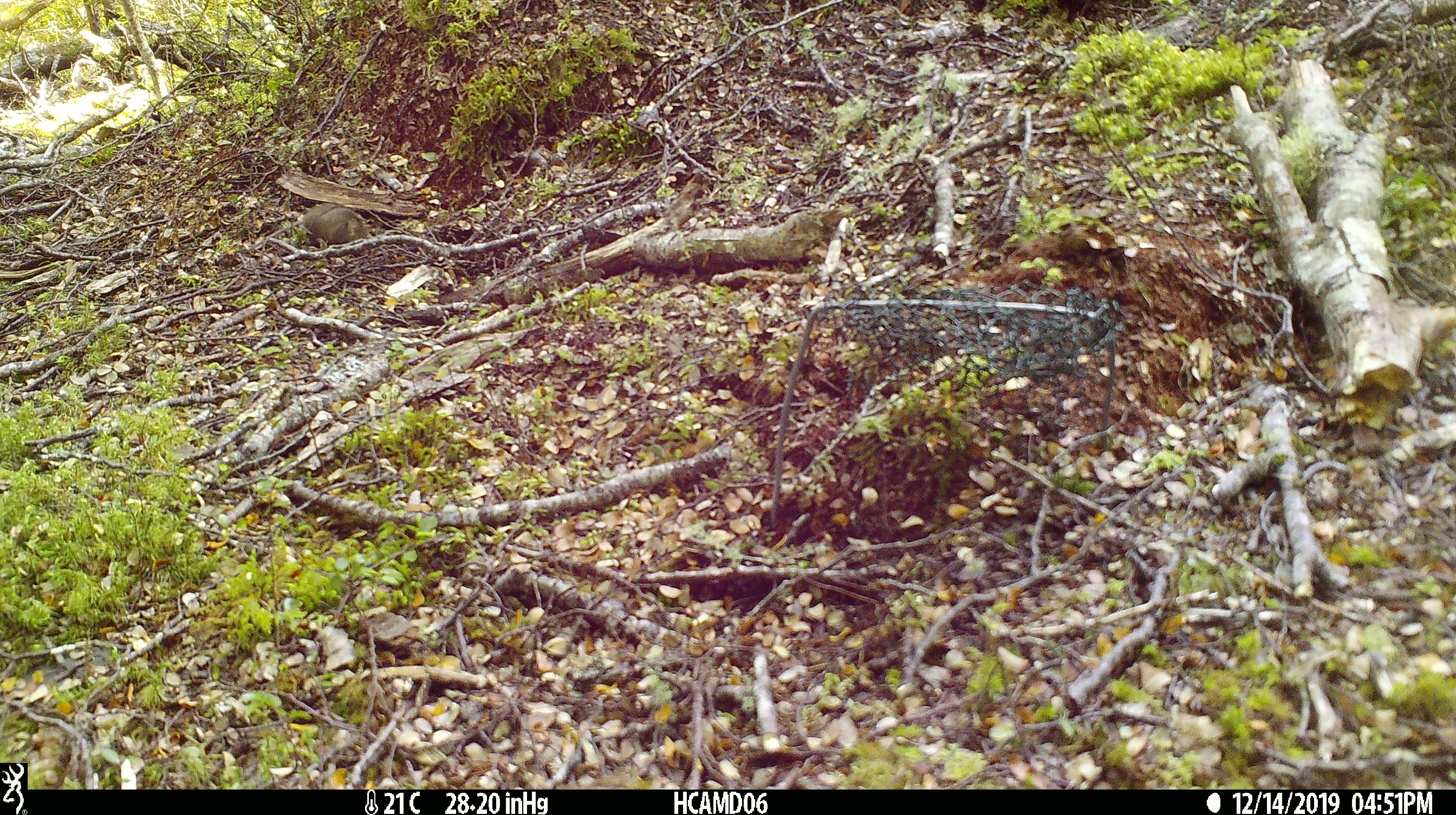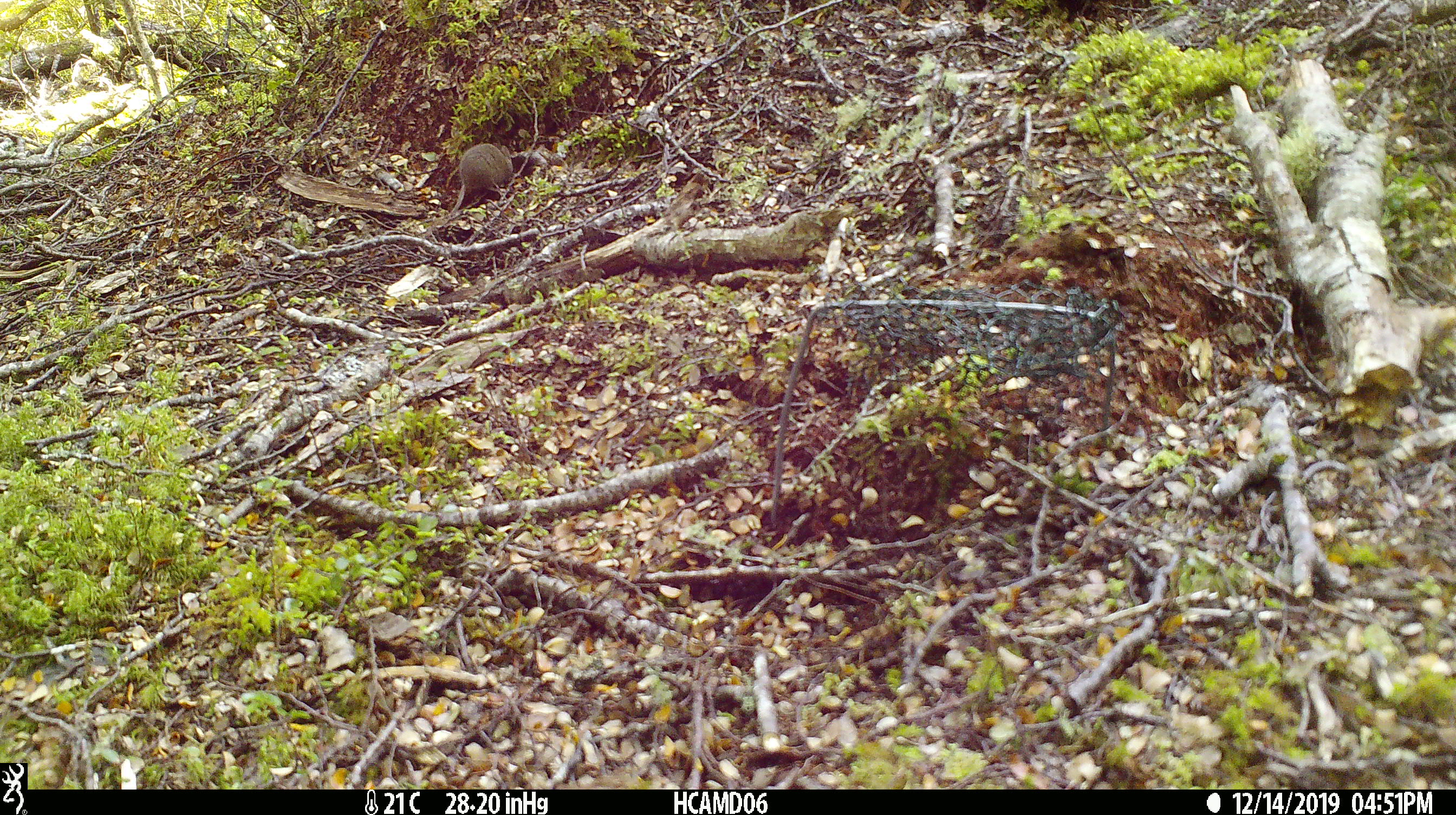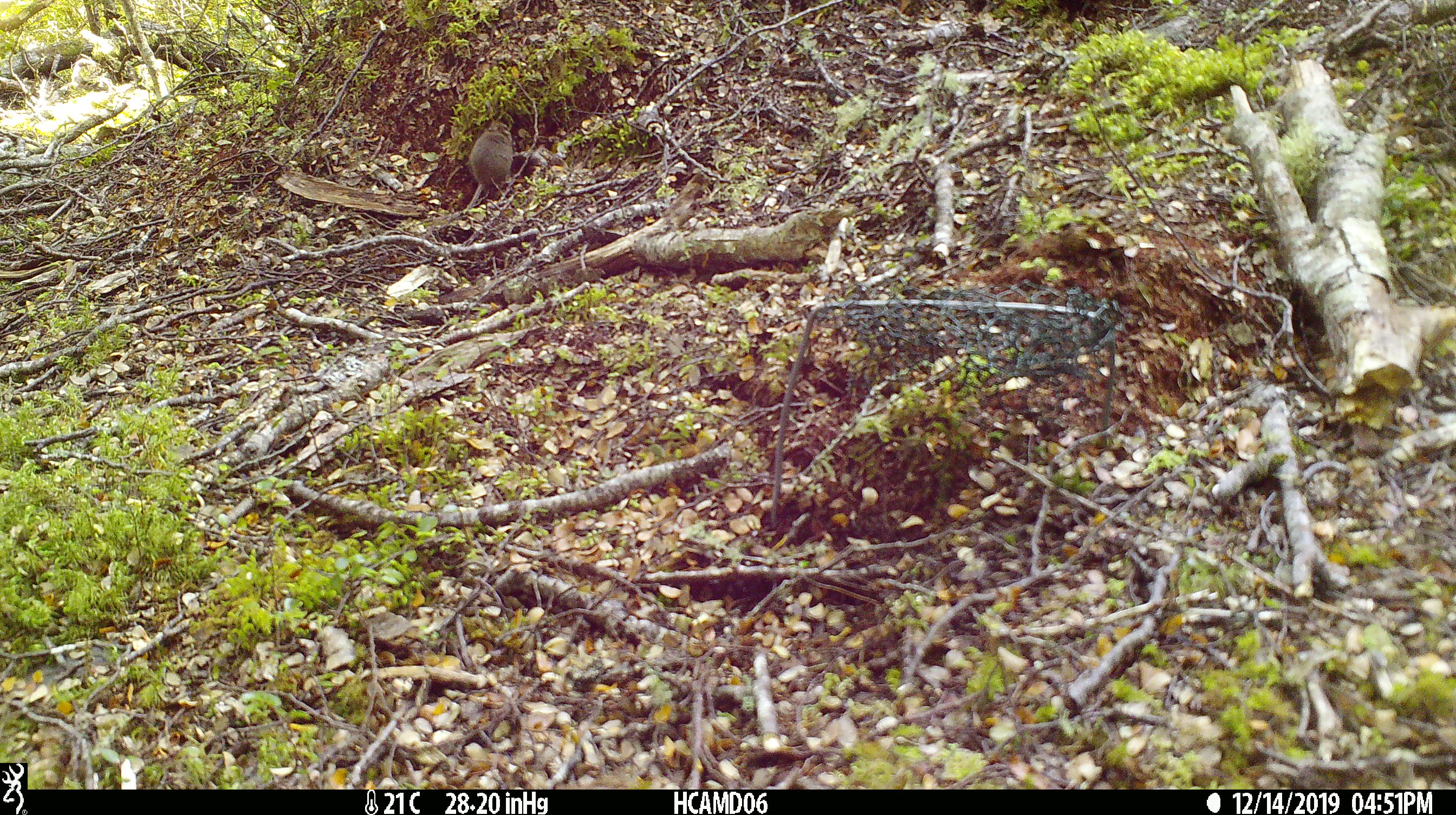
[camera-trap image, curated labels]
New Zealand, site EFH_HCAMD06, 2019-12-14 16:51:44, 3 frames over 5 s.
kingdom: Animalia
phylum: Chordata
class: Mammalia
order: Rodentia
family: Muridae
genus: Mus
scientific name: Mus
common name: mouse